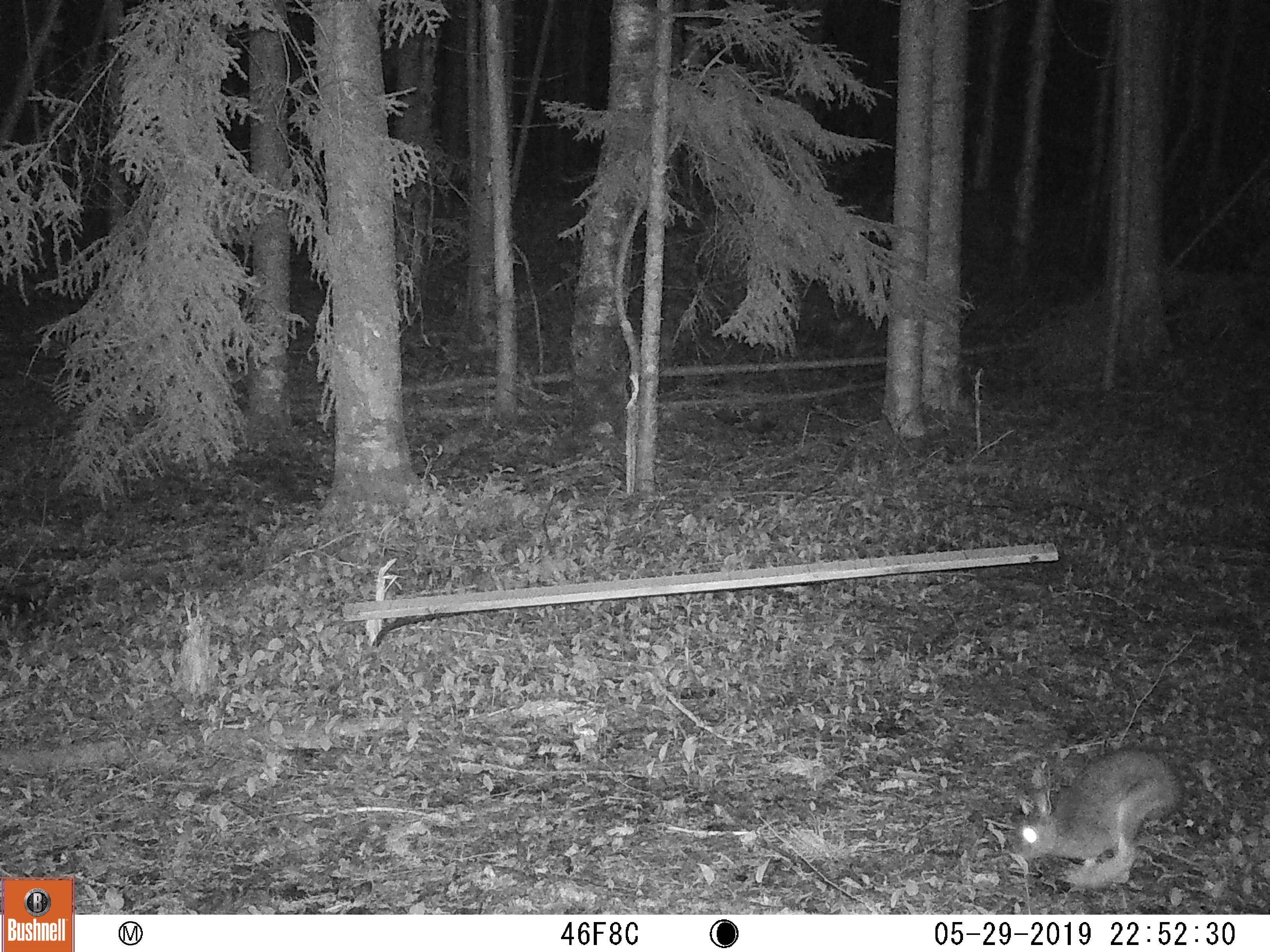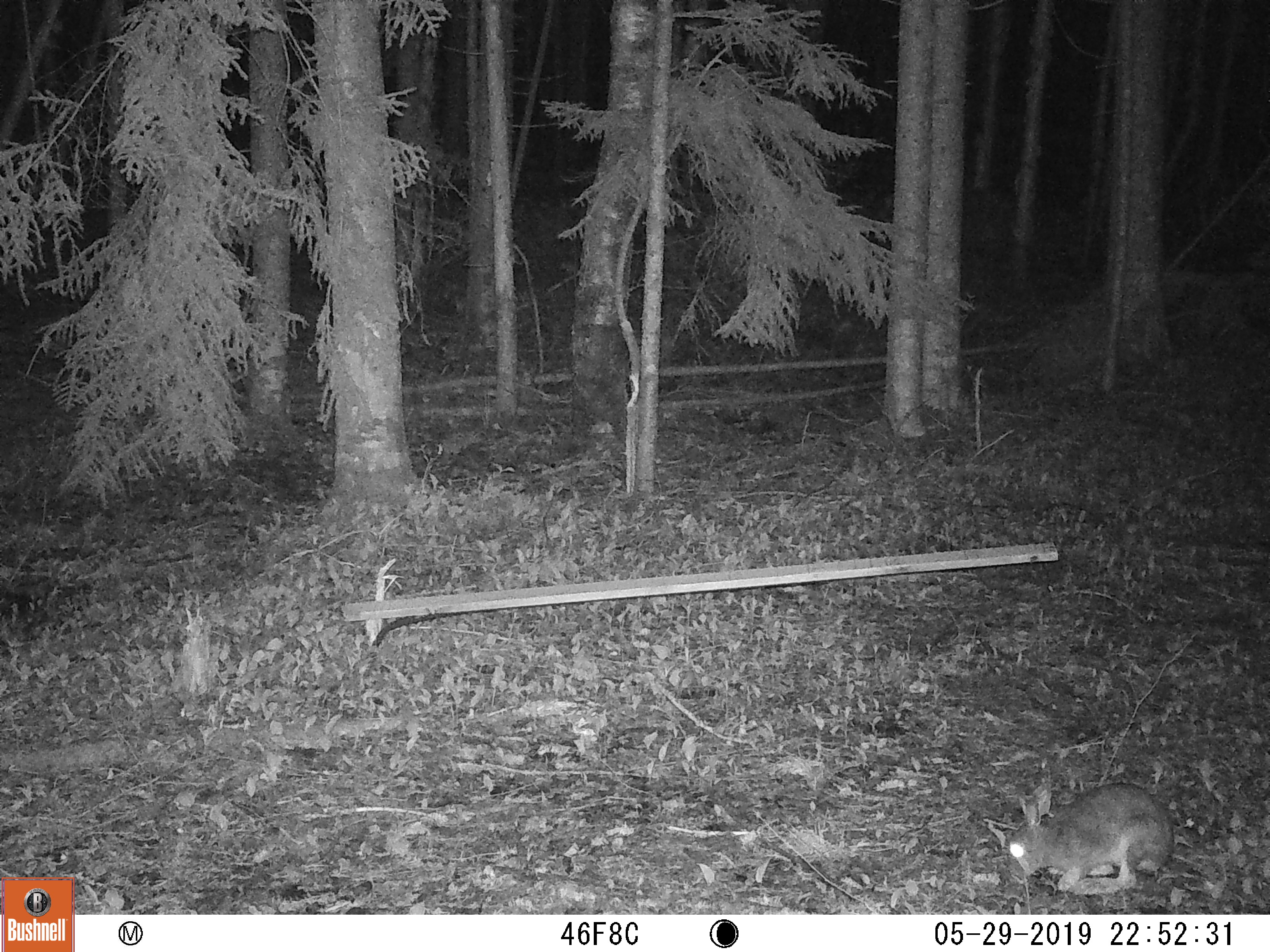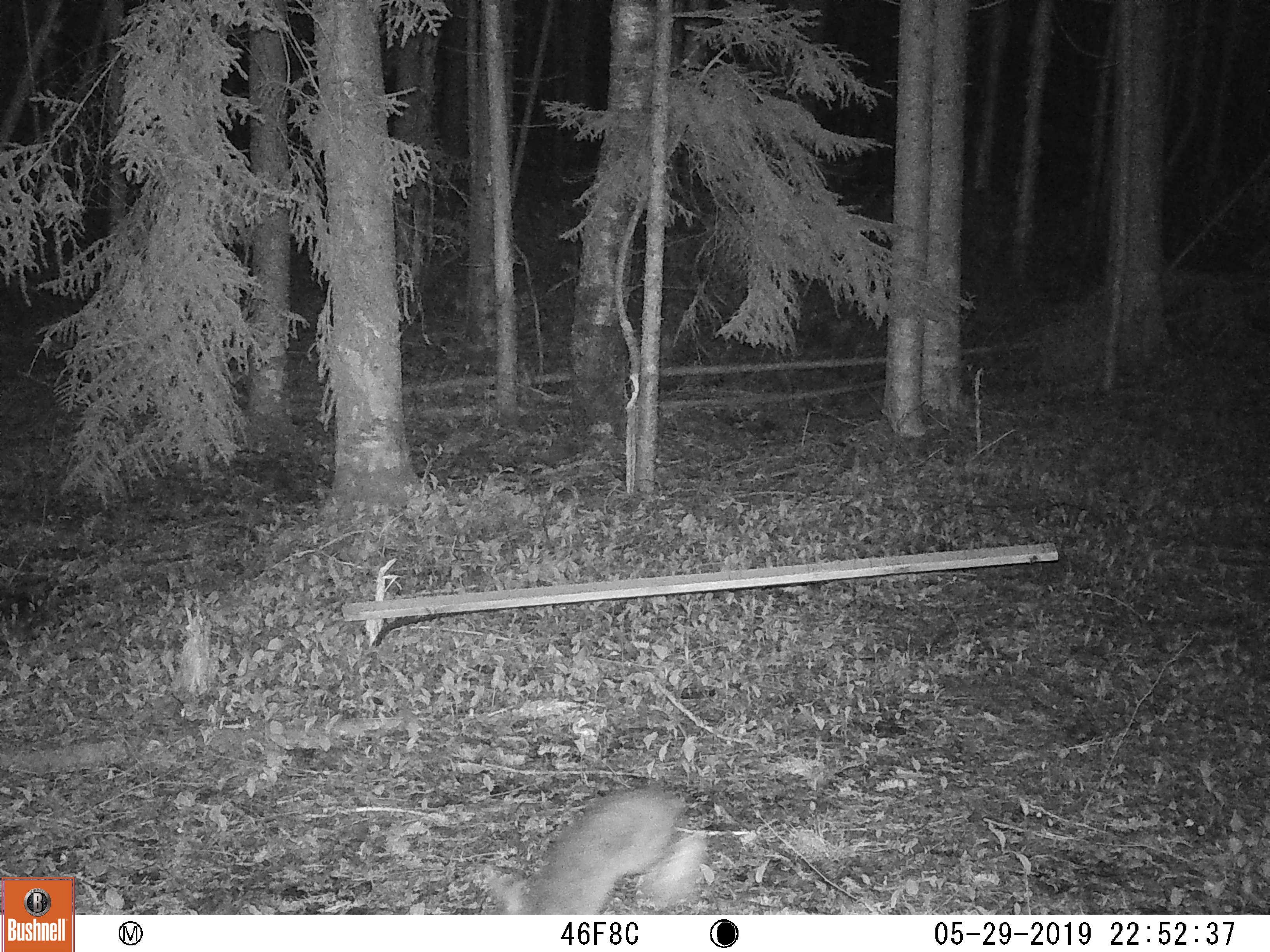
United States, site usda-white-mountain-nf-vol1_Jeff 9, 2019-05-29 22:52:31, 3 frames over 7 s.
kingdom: Animalia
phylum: Chordata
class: Mammalia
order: Lagomorpha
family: Leporidae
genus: Lepus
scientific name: Lepus americanus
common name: snowshoe hare